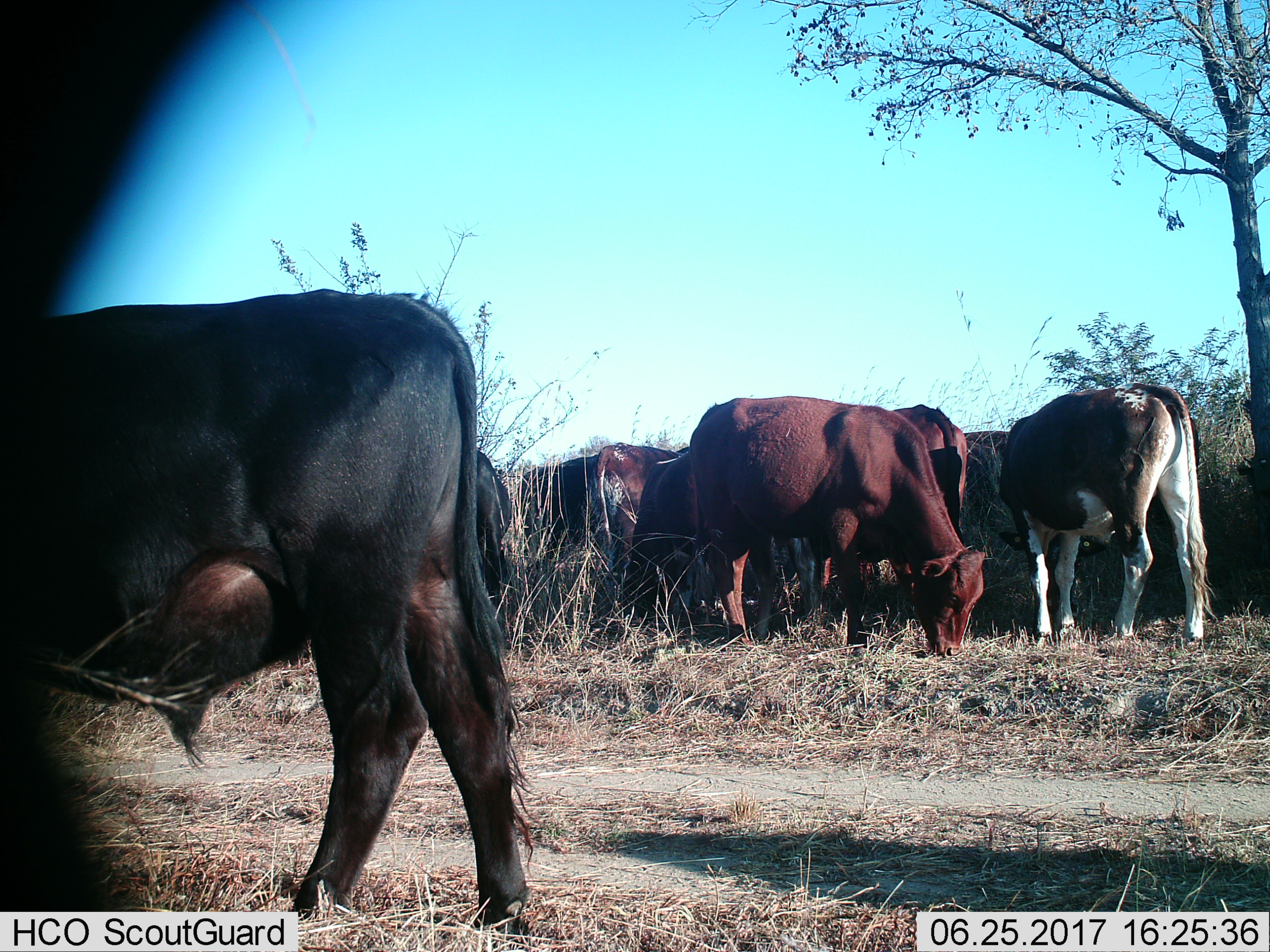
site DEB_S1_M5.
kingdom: Animalia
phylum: Chordata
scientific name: Vertebrata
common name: domestic animal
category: domesticanimal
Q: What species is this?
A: Domesticanimal (domestic animal) (Vertebrata).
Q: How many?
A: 8.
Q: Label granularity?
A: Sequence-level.